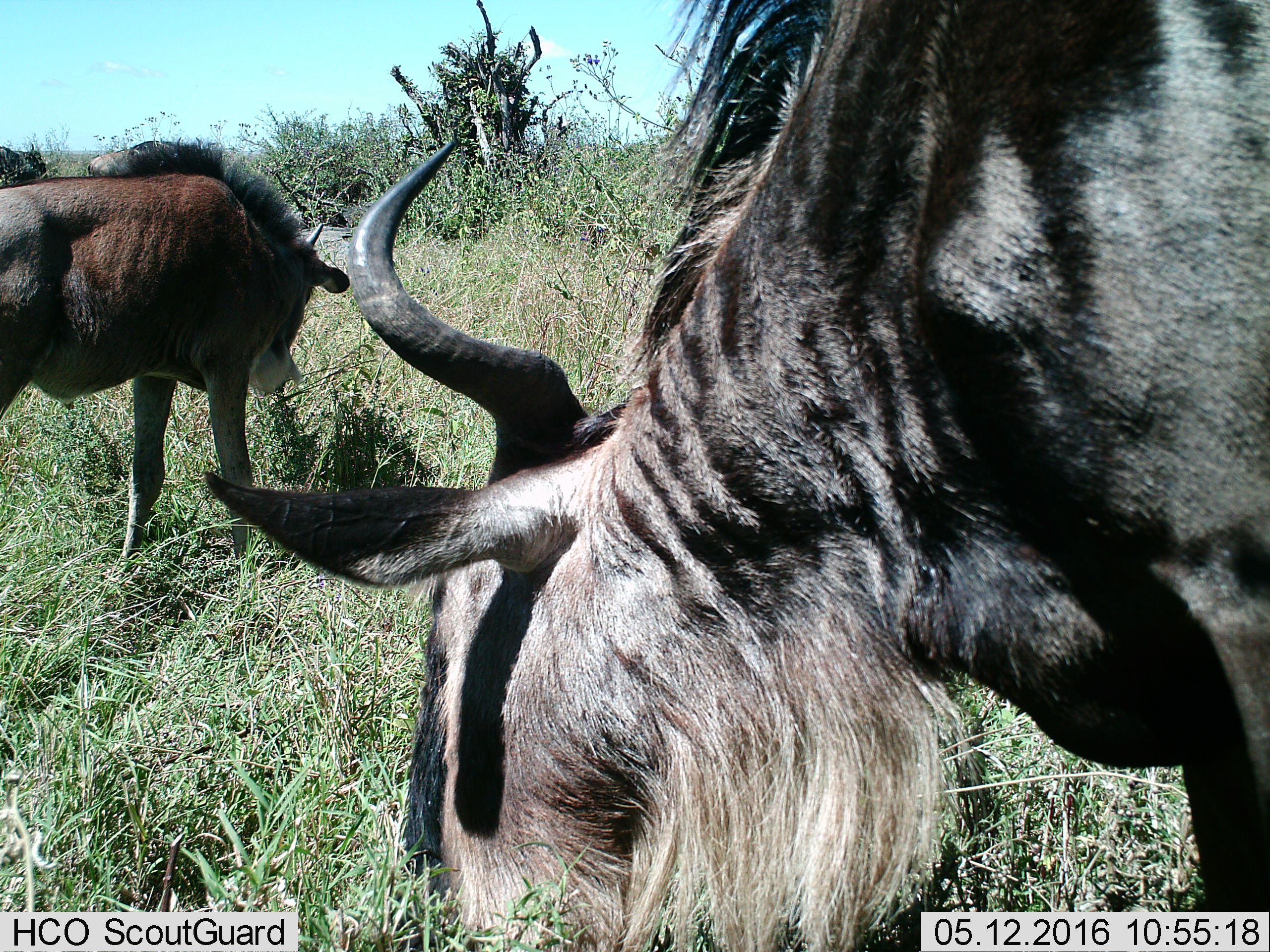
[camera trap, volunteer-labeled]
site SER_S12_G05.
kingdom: Animalia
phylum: Chordata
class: Mammalia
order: Artiodactyla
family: Bovidae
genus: Connochaetes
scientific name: Connochaetes taurinus taurinus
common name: blue wildebeest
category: wildebeestblue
Wildebeestblue (blue wildebeest) (Connochaetes taurinus taurinus), count 4. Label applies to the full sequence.